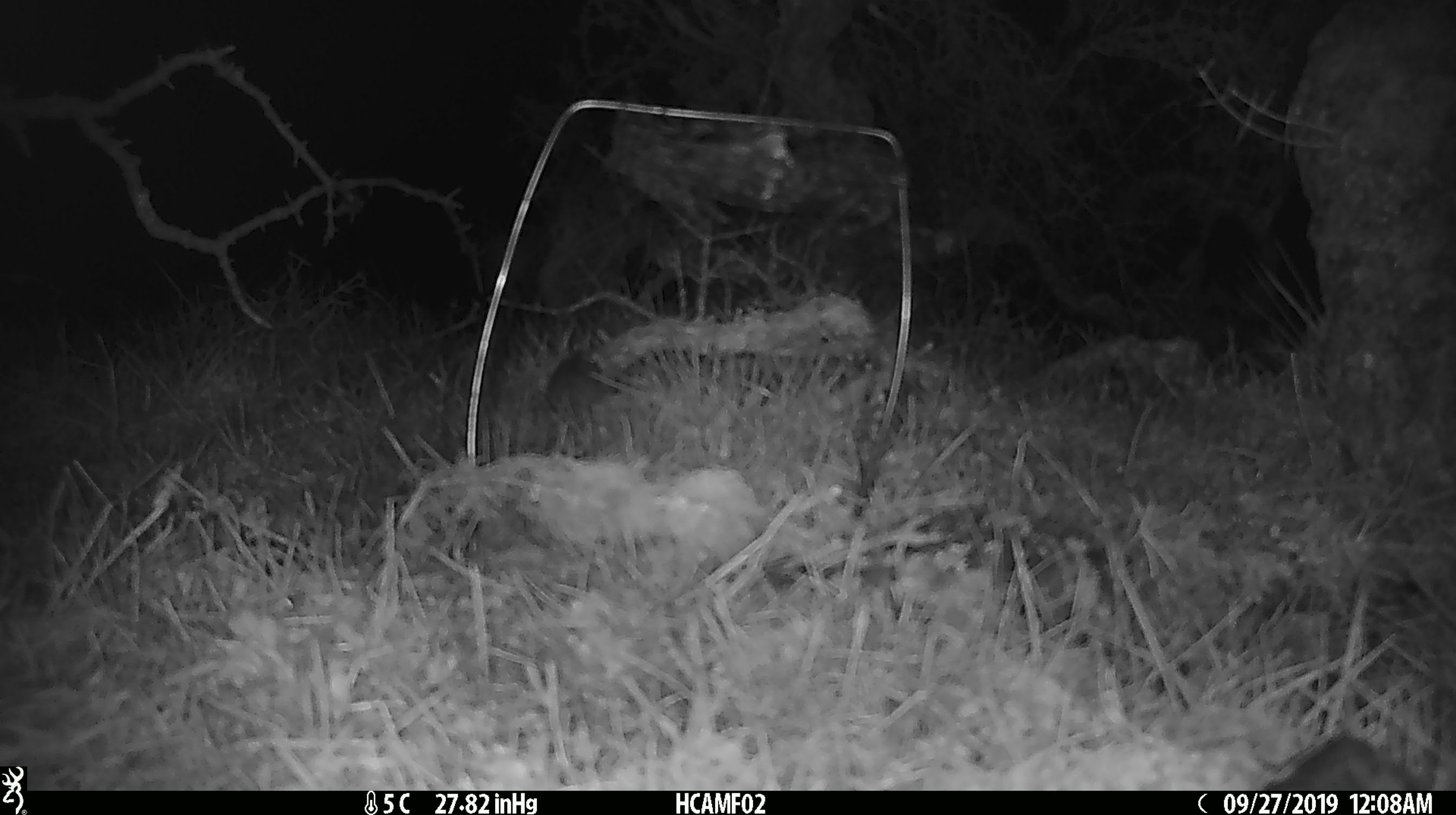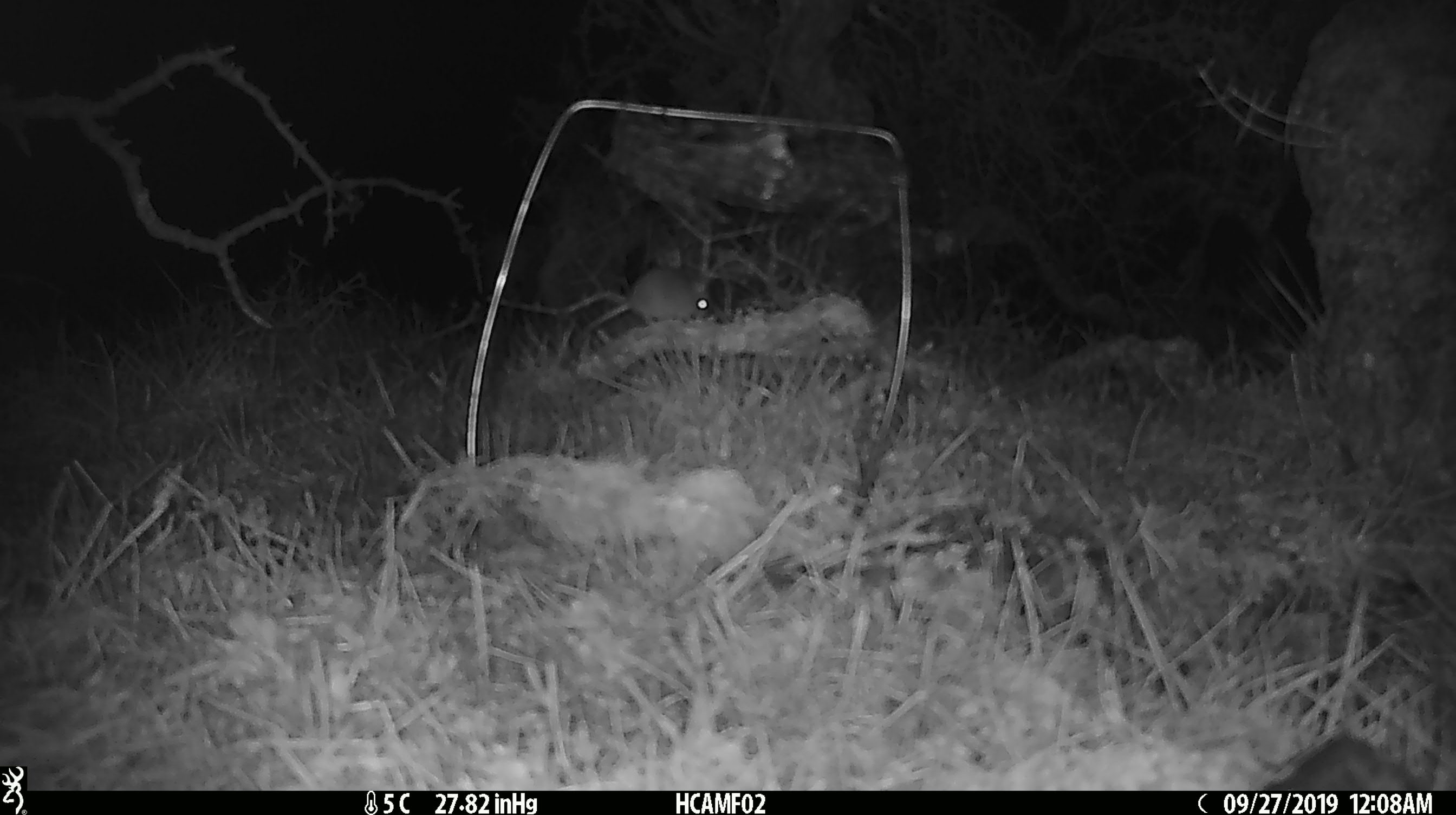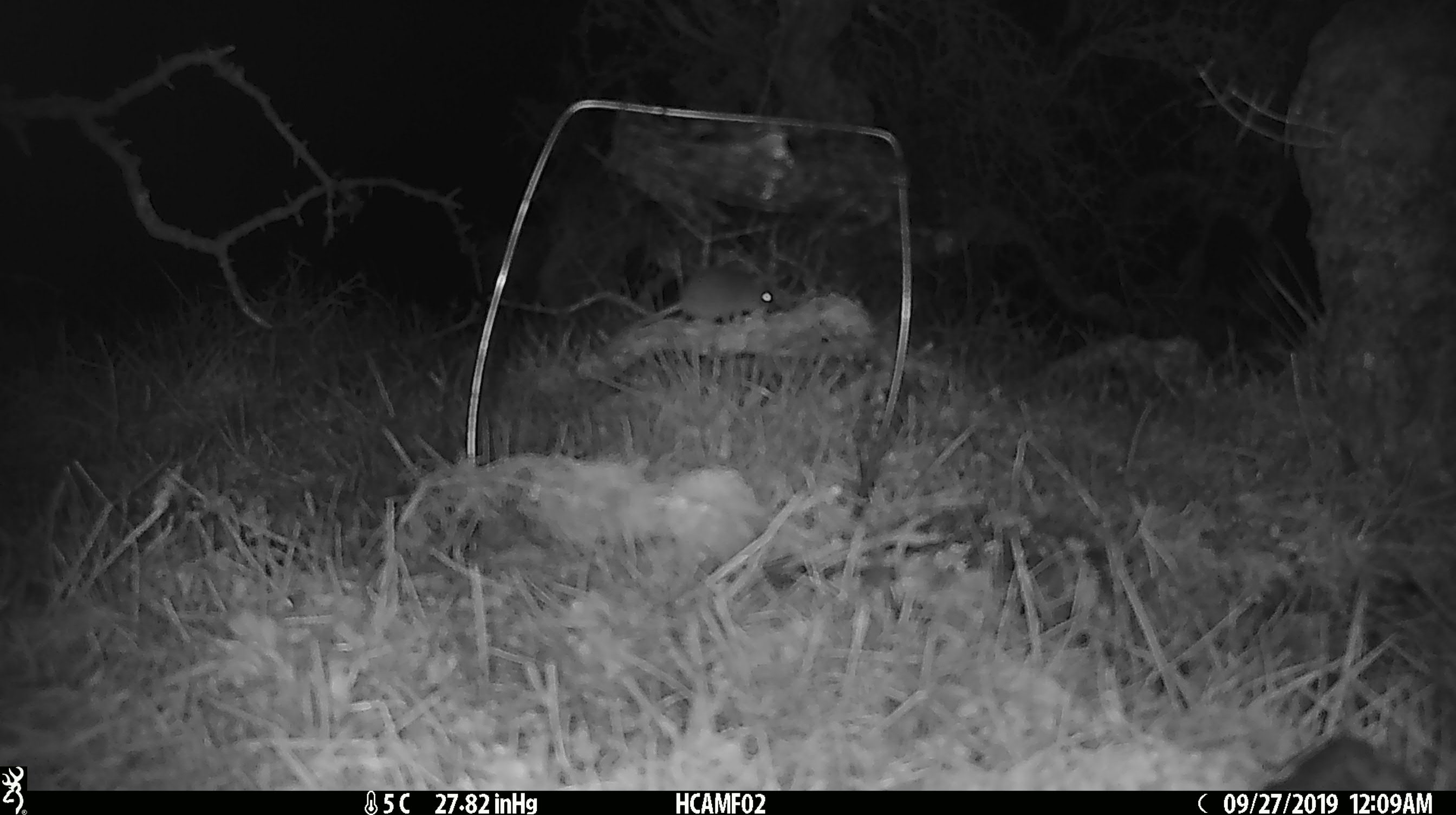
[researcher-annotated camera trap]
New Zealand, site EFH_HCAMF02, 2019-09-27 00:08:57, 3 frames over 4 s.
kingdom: Animalia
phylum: Chordata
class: Mammalia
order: Rodentia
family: Muridae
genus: Mus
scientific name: Mus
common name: mouse